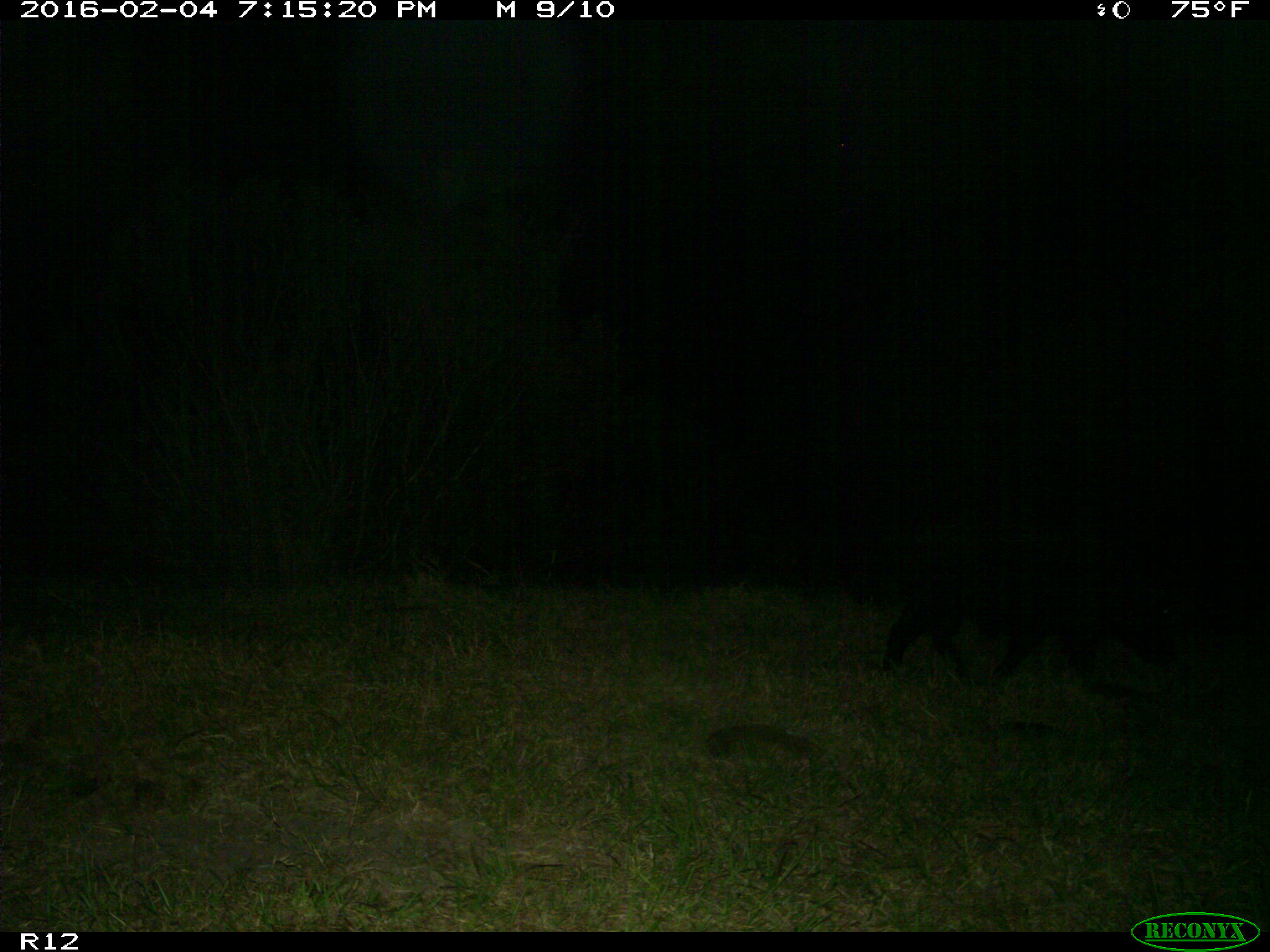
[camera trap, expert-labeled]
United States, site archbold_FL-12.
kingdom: Animalia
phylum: Chordata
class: Mammalia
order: Artiodactyla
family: Suidae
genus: Sus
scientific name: Sus scrofa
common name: wild boar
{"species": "Sus scrofa (wild boar)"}